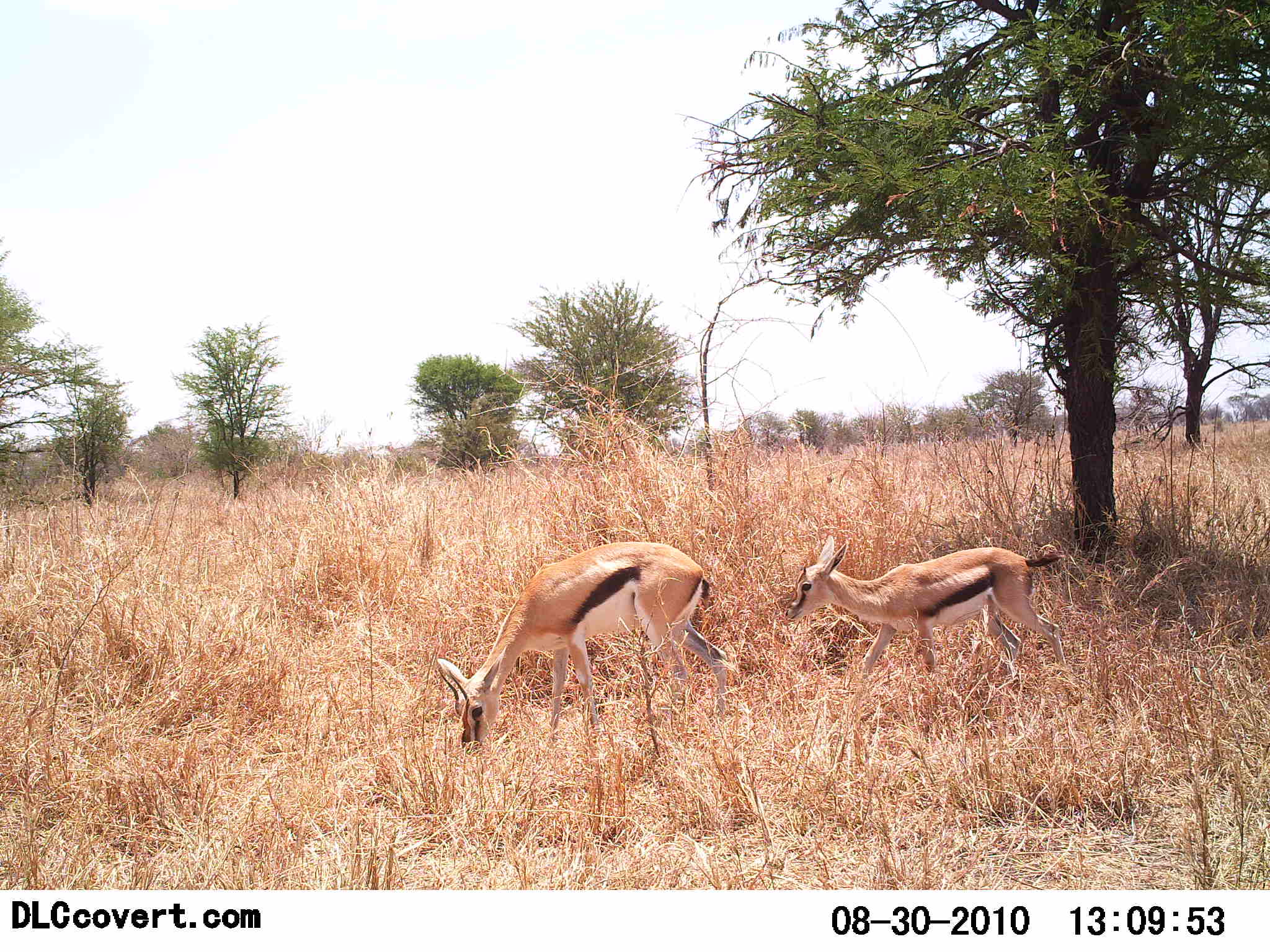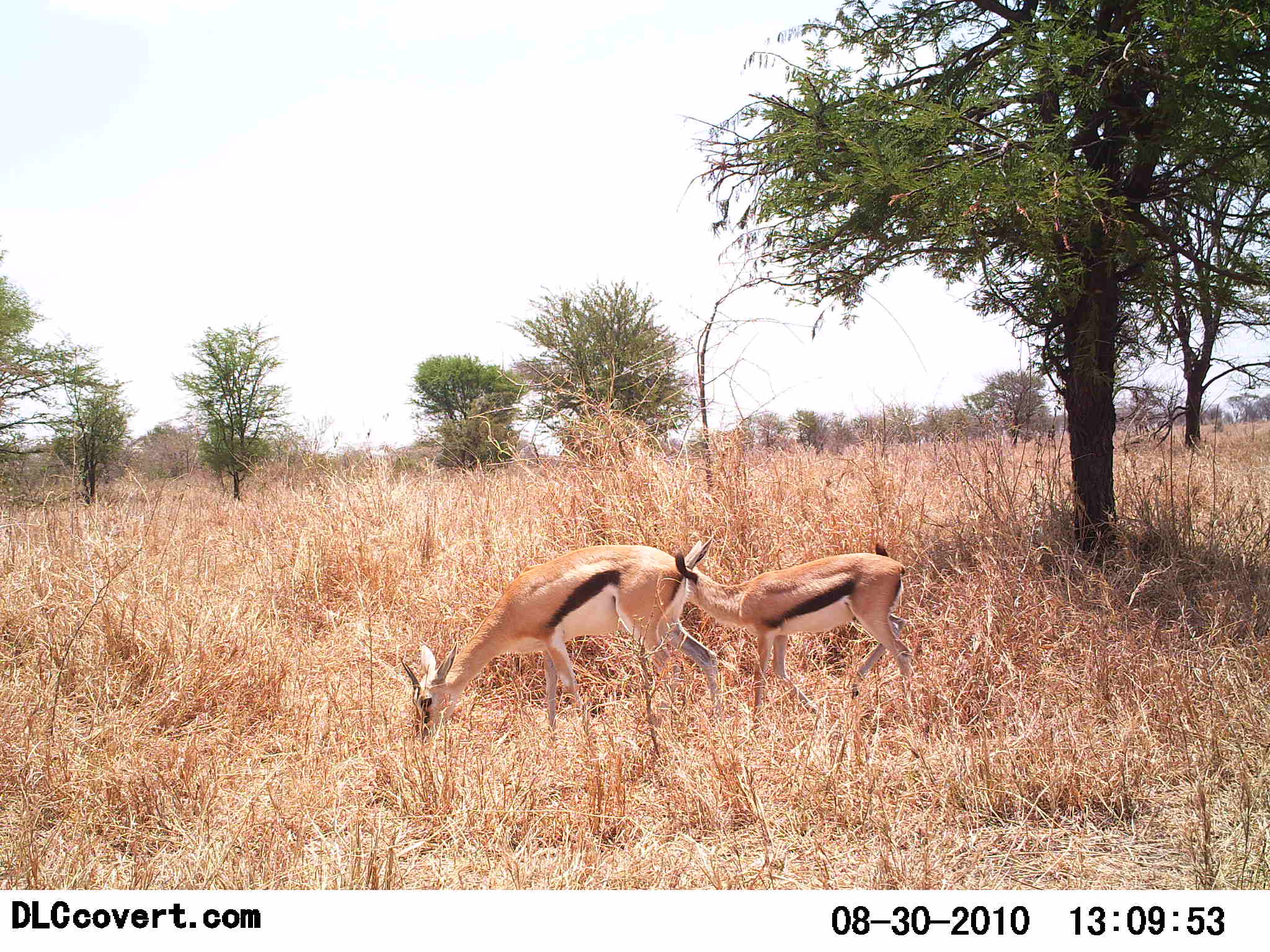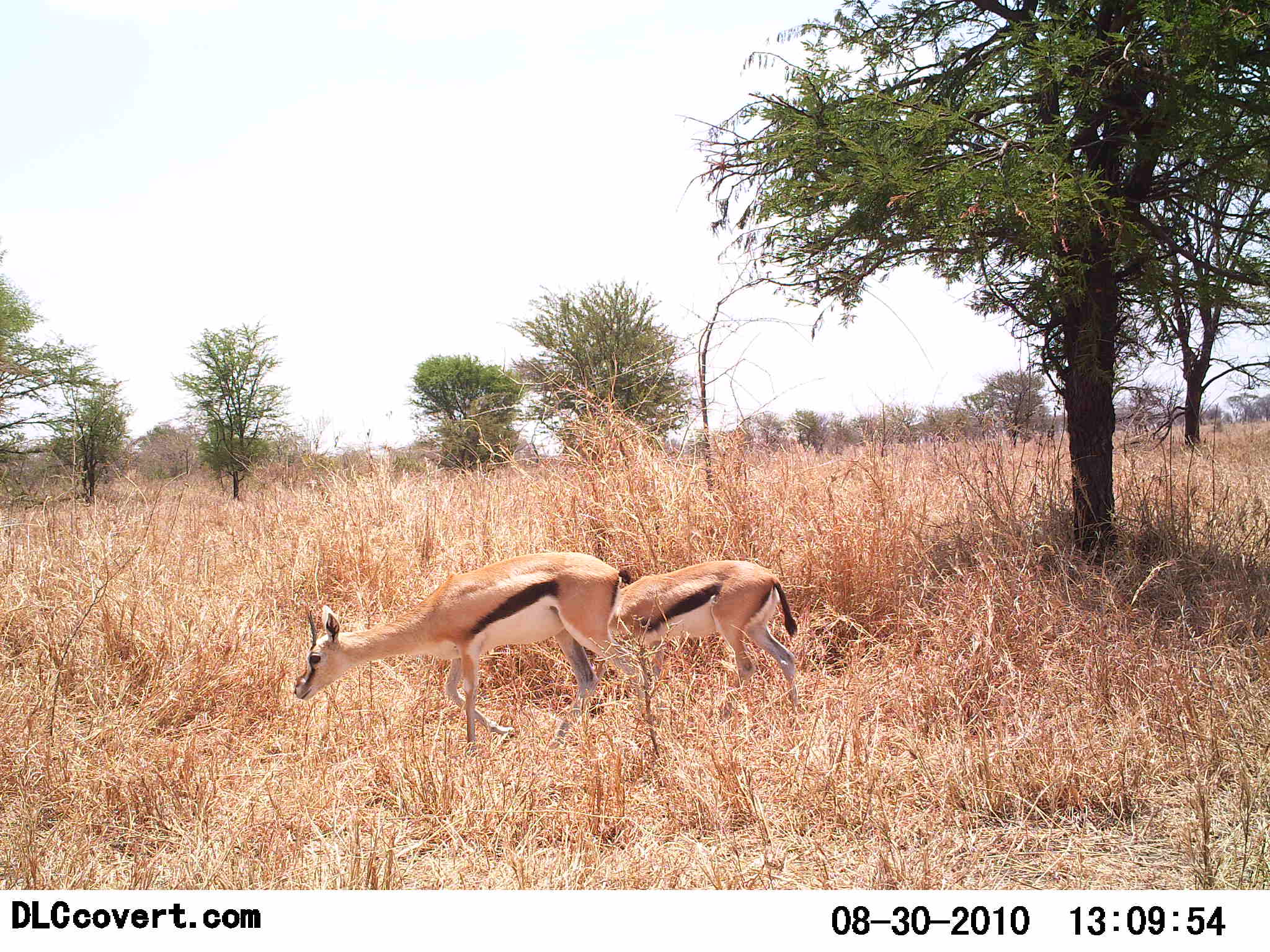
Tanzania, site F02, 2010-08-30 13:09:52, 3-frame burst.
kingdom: Animalia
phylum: Chordata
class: Mammalia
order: Artiodactyla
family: Bovidae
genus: Eudorcas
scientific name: Eudorcas thomsonii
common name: thomson's gazelle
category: gazellethomsons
Gazellethomsons (thomson's gazelle) (Eudorcas thomsonii), count 2. Behavior (volunteer vote fractions): standing 17%, resting 0%, moving 50%, interacting 0%. Young present (vote fraction): 17%. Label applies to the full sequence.